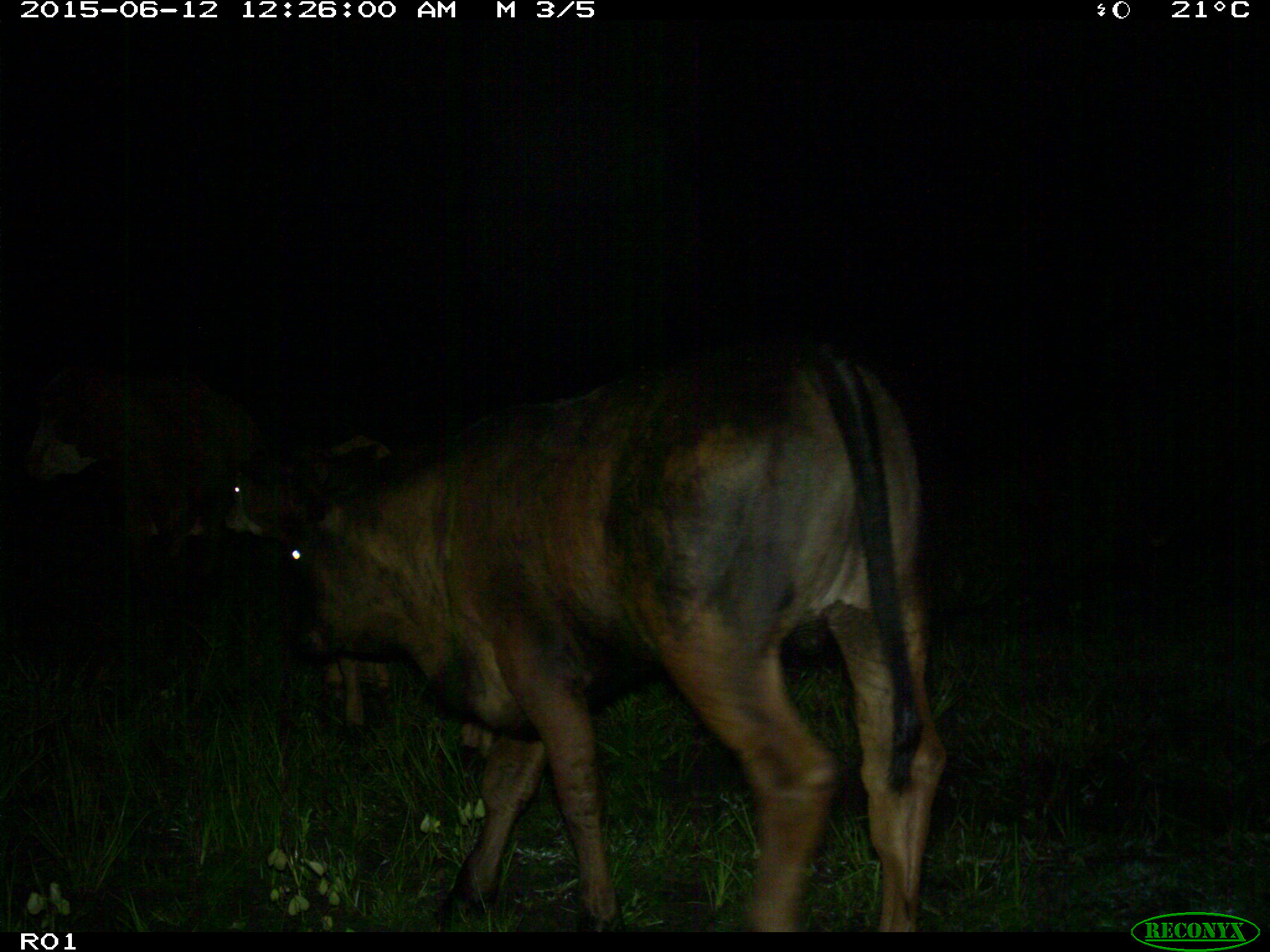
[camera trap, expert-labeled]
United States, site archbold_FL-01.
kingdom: Animalia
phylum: Chordata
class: Mammalia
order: Artiodactyla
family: Bovidae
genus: Bos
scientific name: Bos taurus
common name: domestic cow